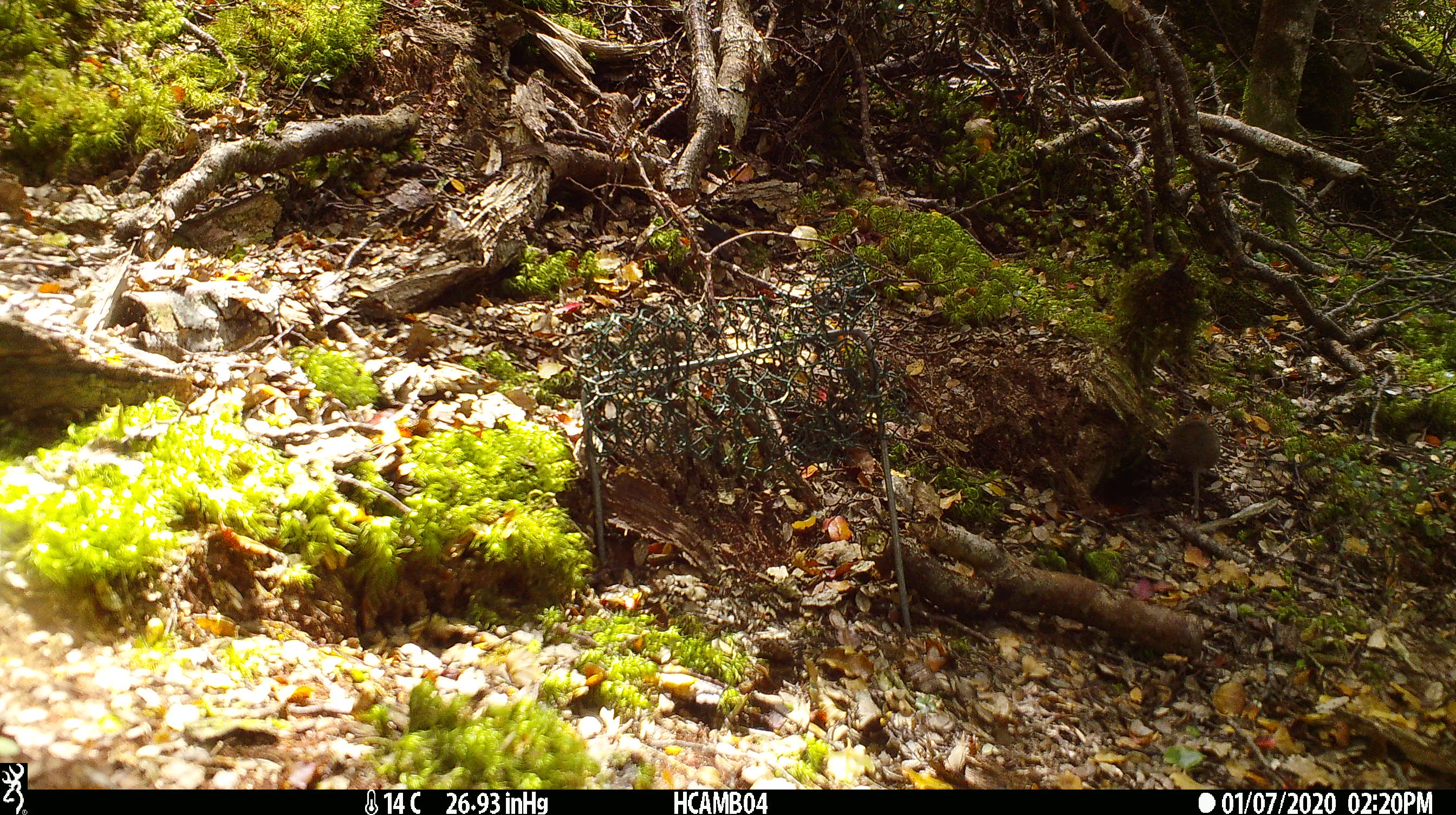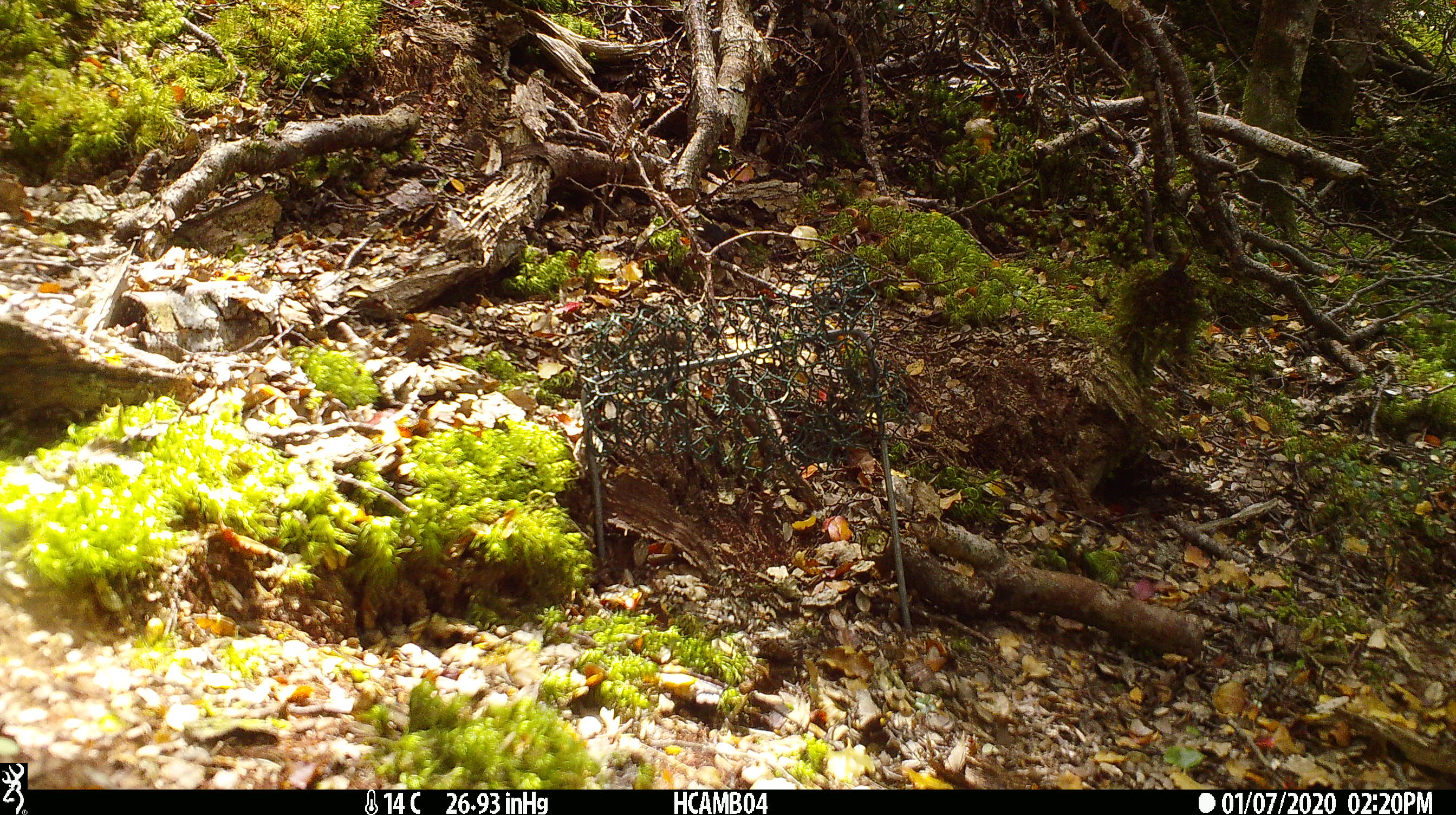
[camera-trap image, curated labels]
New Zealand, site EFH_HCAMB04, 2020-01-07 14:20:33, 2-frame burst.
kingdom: Animalia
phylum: Chordata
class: Mammalia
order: Rodentia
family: Muridae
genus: Mus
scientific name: Mus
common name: mouse